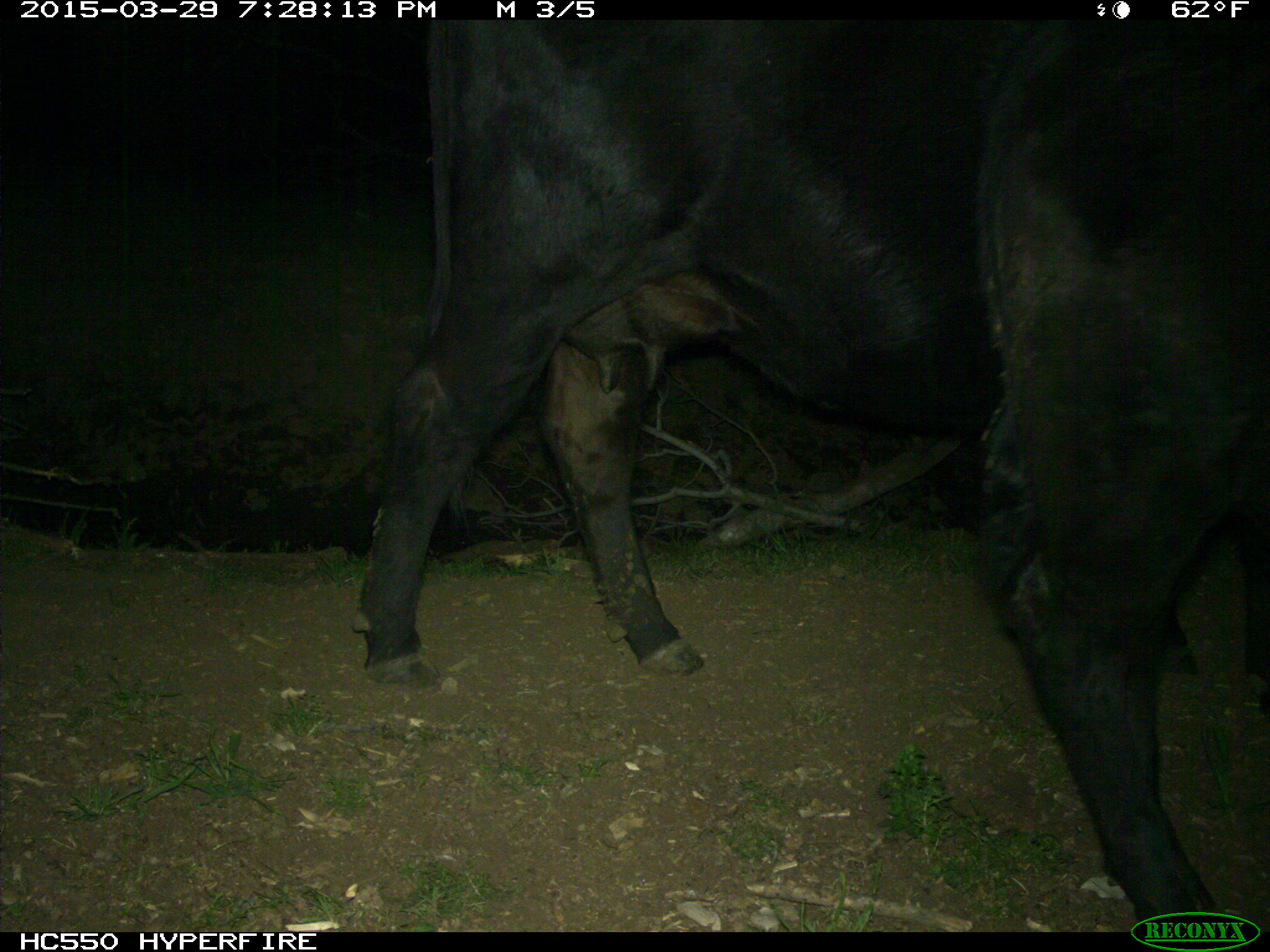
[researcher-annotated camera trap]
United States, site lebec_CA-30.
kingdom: Animalia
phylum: Chordata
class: Mammalia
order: Artiodactyla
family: Bovidae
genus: Bos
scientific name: Bos taurus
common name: domestic cow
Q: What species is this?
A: Bos taurus (domestic cow).